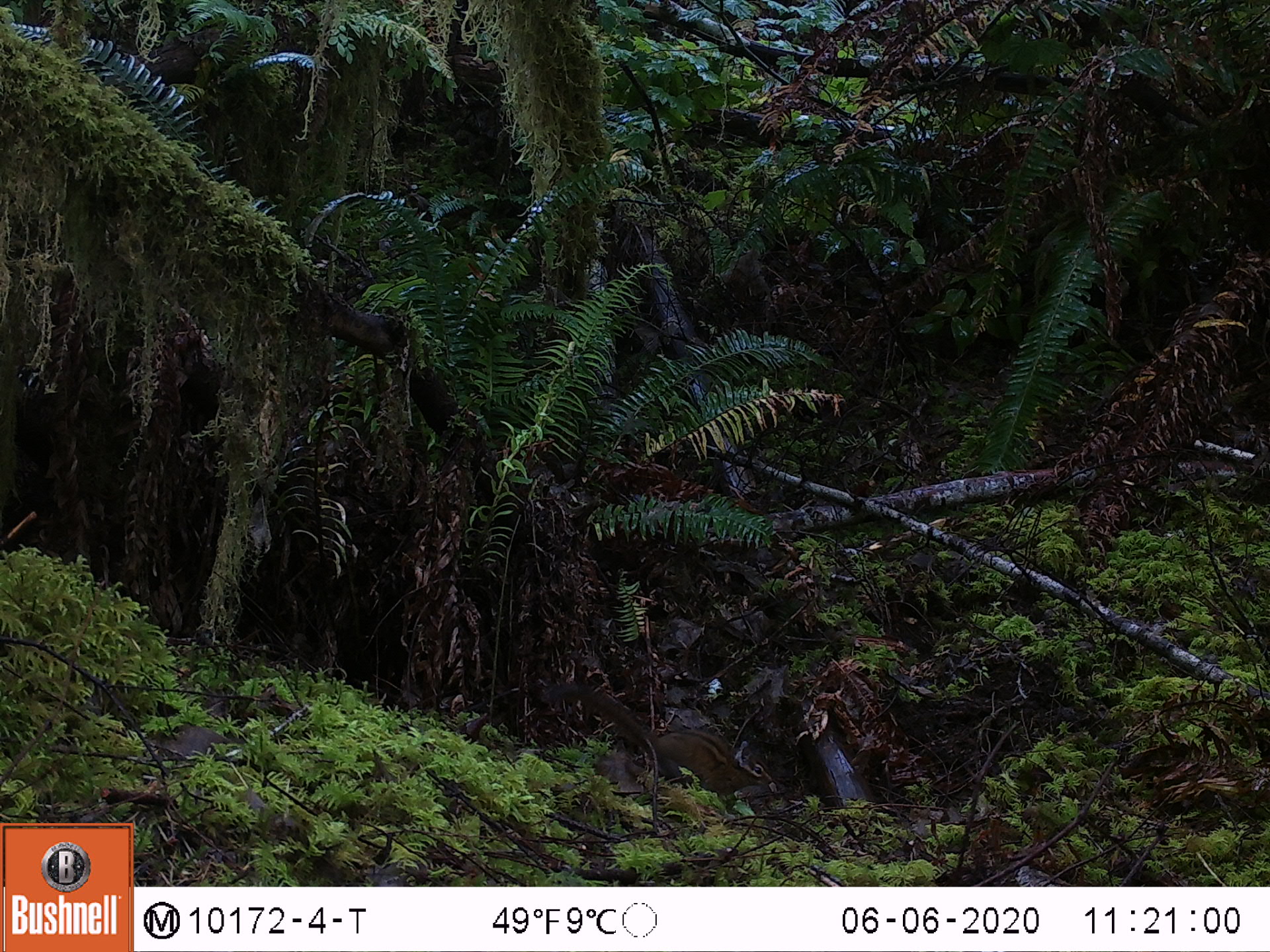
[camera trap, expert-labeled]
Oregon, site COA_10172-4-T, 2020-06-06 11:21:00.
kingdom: Animalia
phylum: Chordata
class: Mammalia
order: Rodentia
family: Sciuridae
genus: Neotamias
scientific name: Neotamias townsendii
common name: townsend's chipmunk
Townsend's chipmunk (Neotamias townsendii).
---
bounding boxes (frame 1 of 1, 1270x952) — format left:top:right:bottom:
townsend's chipmunk: 582:687:776:810